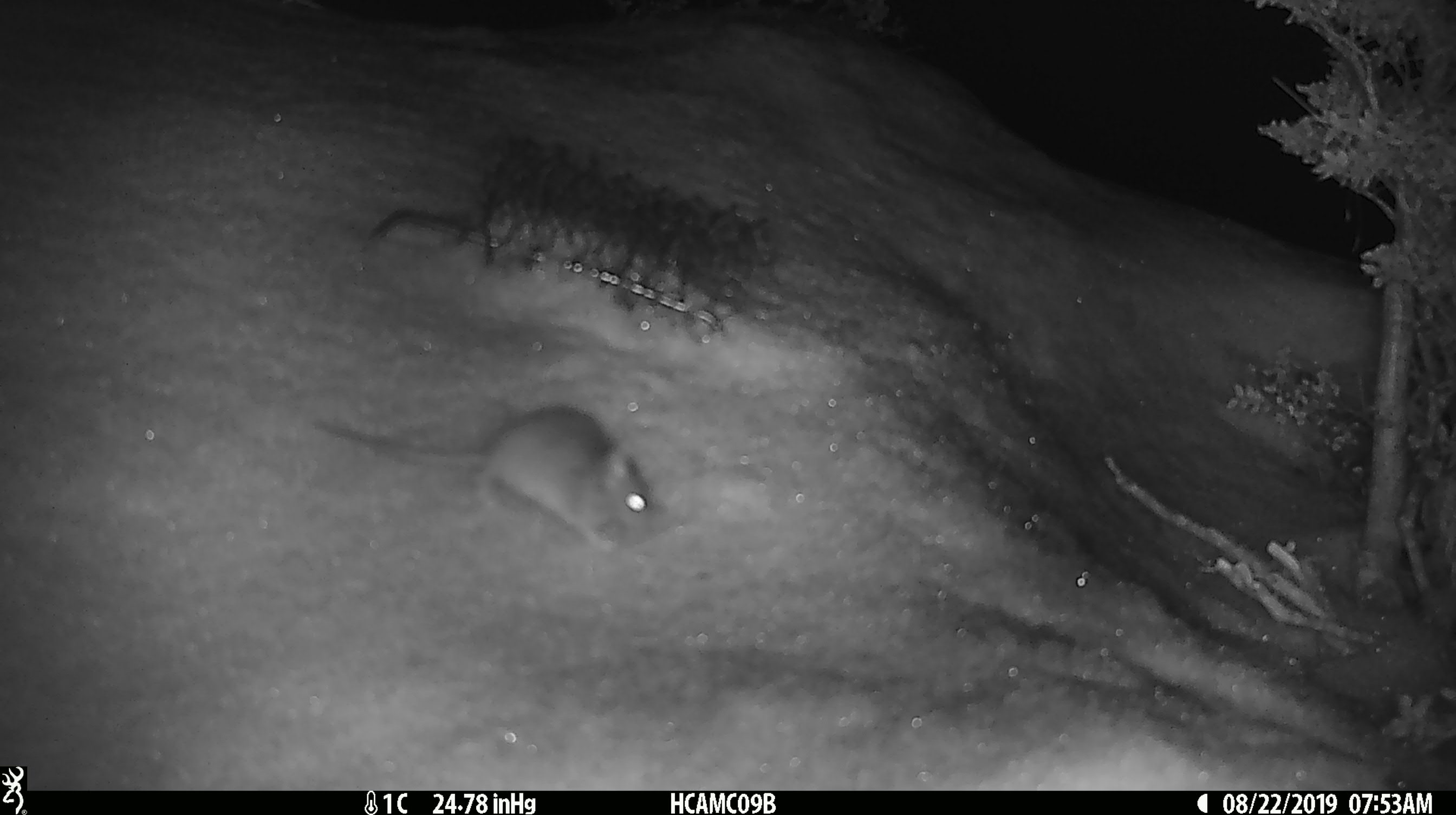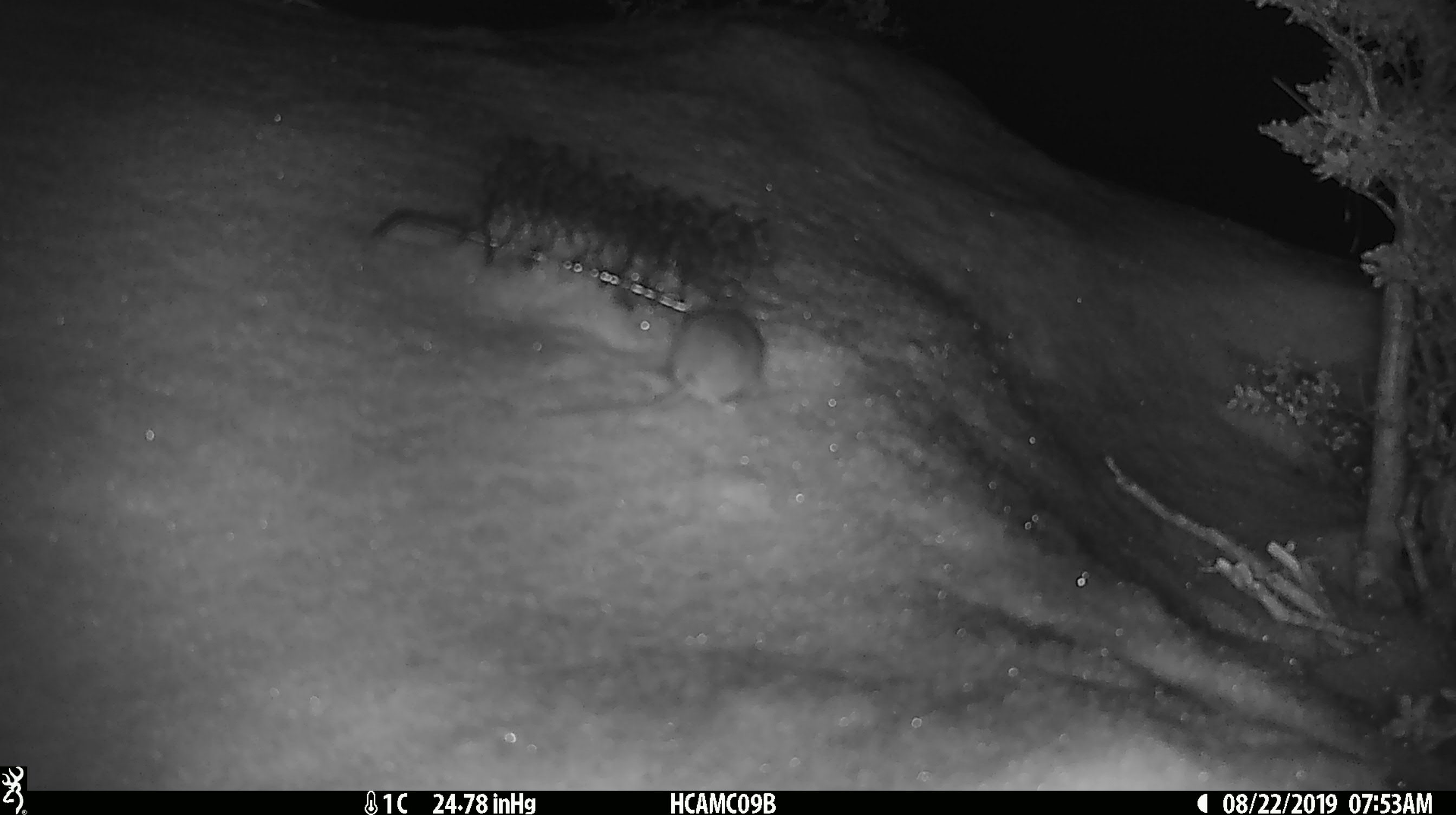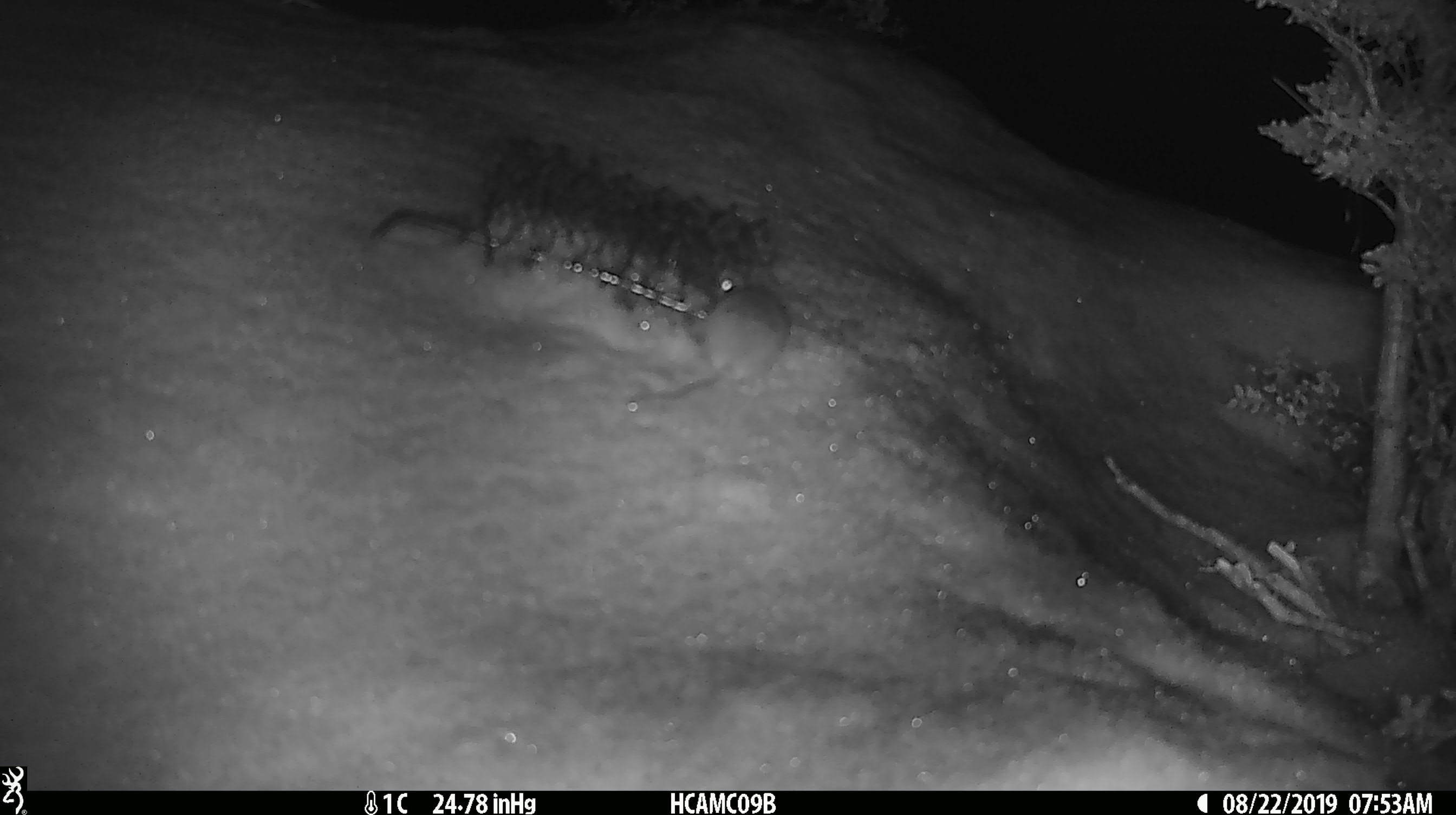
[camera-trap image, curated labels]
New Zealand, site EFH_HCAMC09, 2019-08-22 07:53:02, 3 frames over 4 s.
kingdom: Animalia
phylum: Chordata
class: Mammalia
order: Rodentia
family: Muridae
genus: Mus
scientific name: Mus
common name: mouse